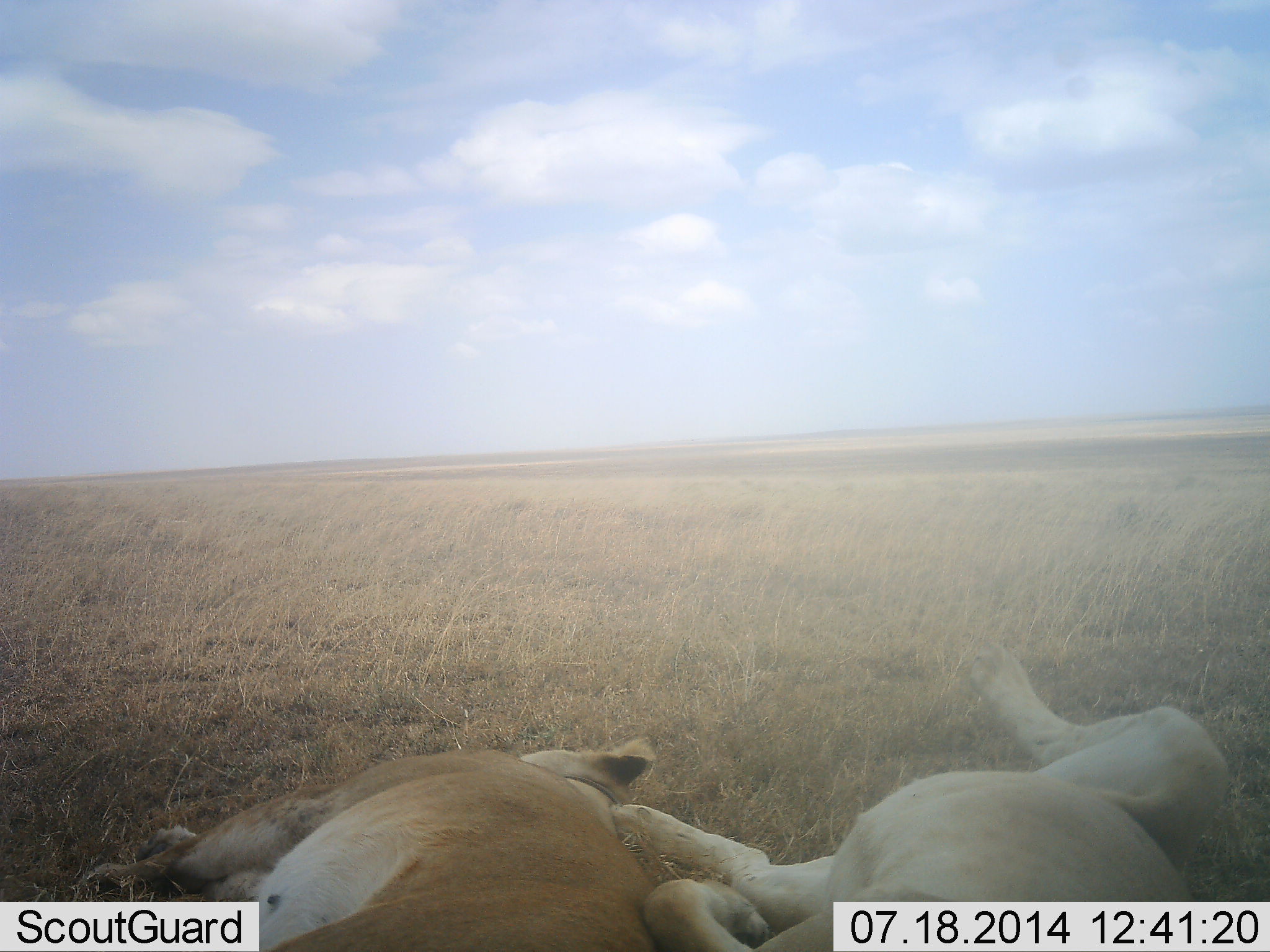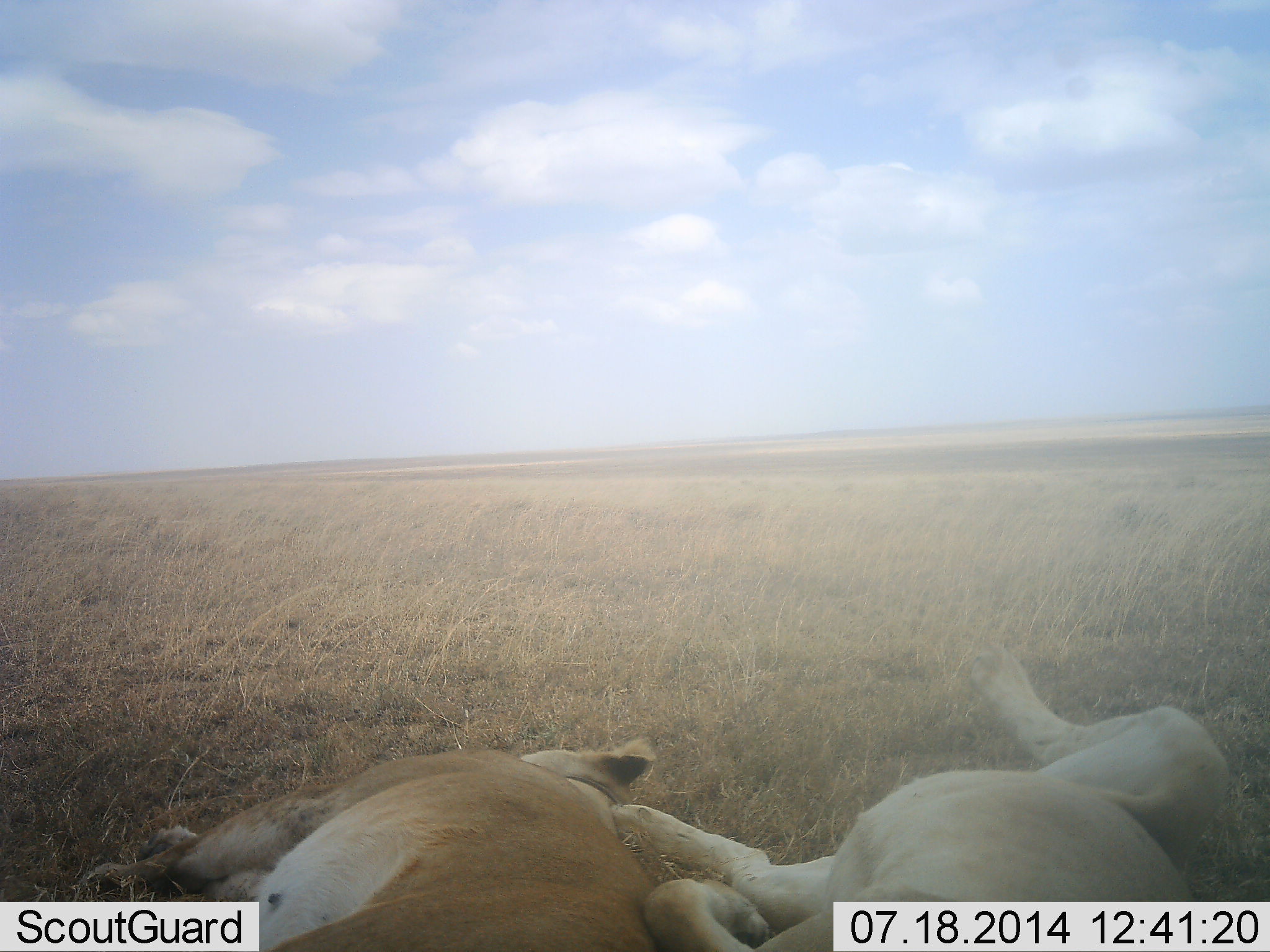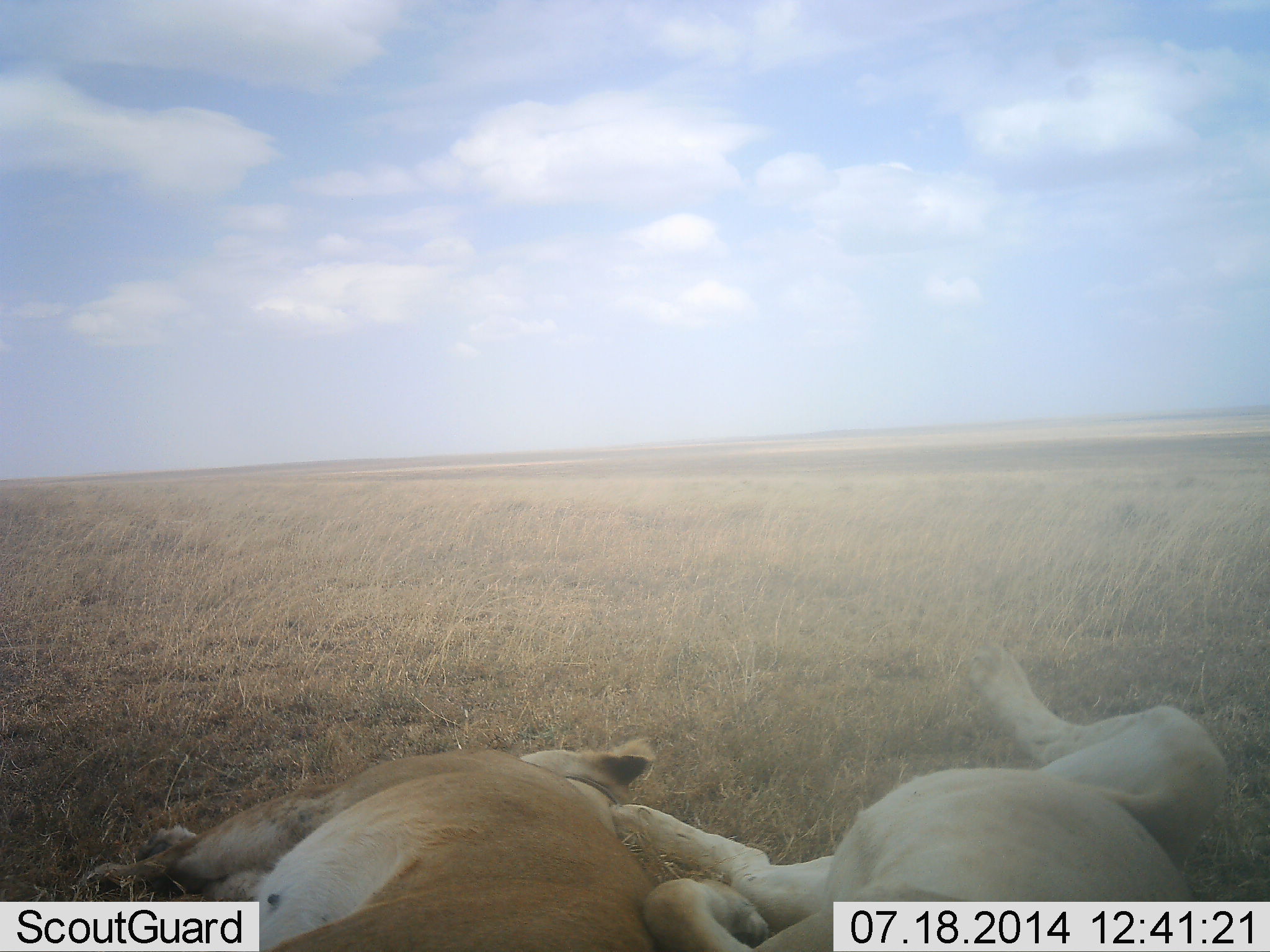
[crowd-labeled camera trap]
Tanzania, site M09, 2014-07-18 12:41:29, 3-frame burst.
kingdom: Animalia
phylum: Chordata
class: Mammalia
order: Carnivora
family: Felidae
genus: Panthera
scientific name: Panthera leo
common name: lion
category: lionfemale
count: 2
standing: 0%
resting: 100%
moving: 0%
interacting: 0%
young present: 0%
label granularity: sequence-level